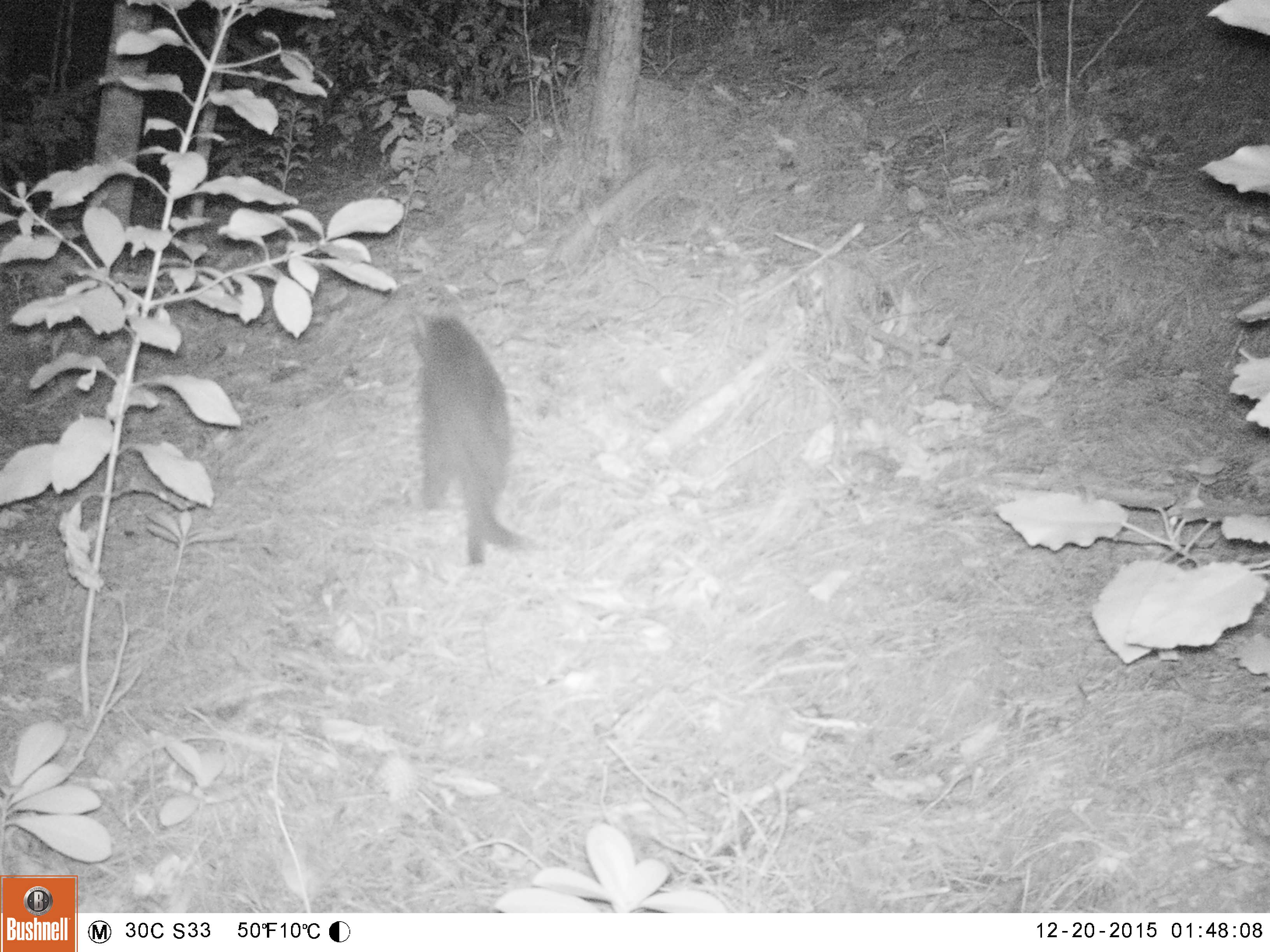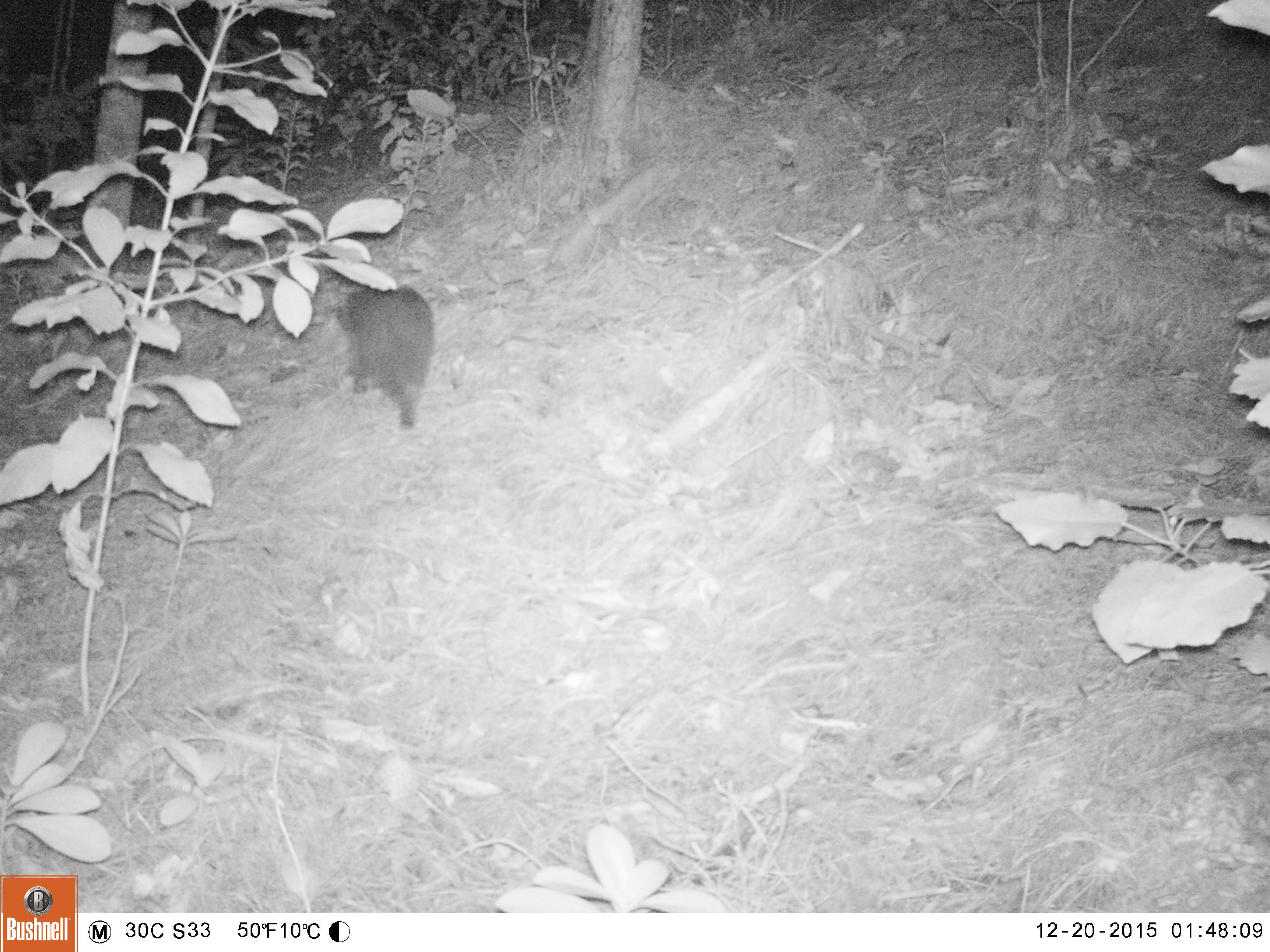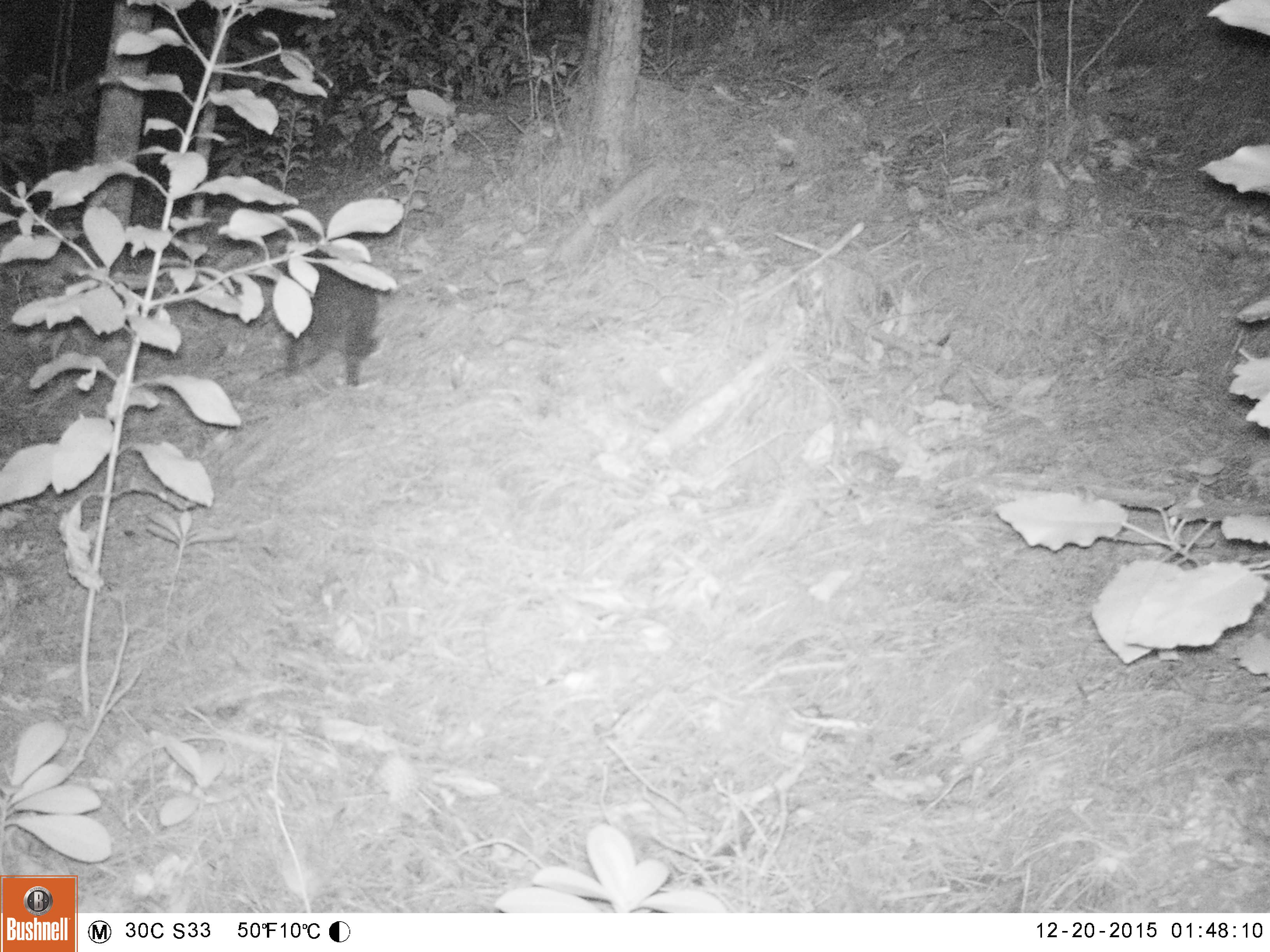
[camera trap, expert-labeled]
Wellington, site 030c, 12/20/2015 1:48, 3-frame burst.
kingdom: Animalia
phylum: Chordata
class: Mammalia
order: Carnivora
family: Felidae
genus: Felis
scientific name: Felis catus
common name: cat